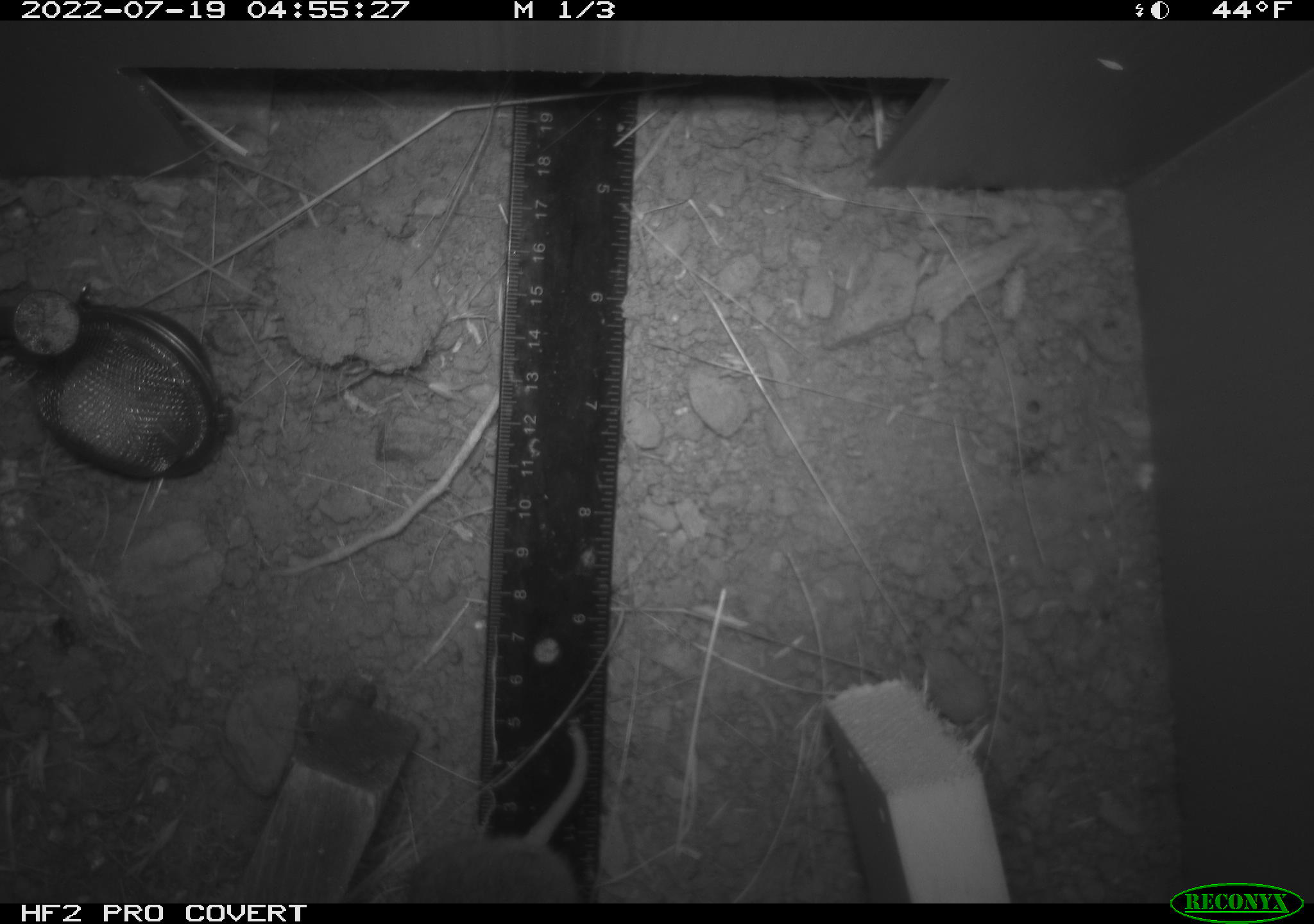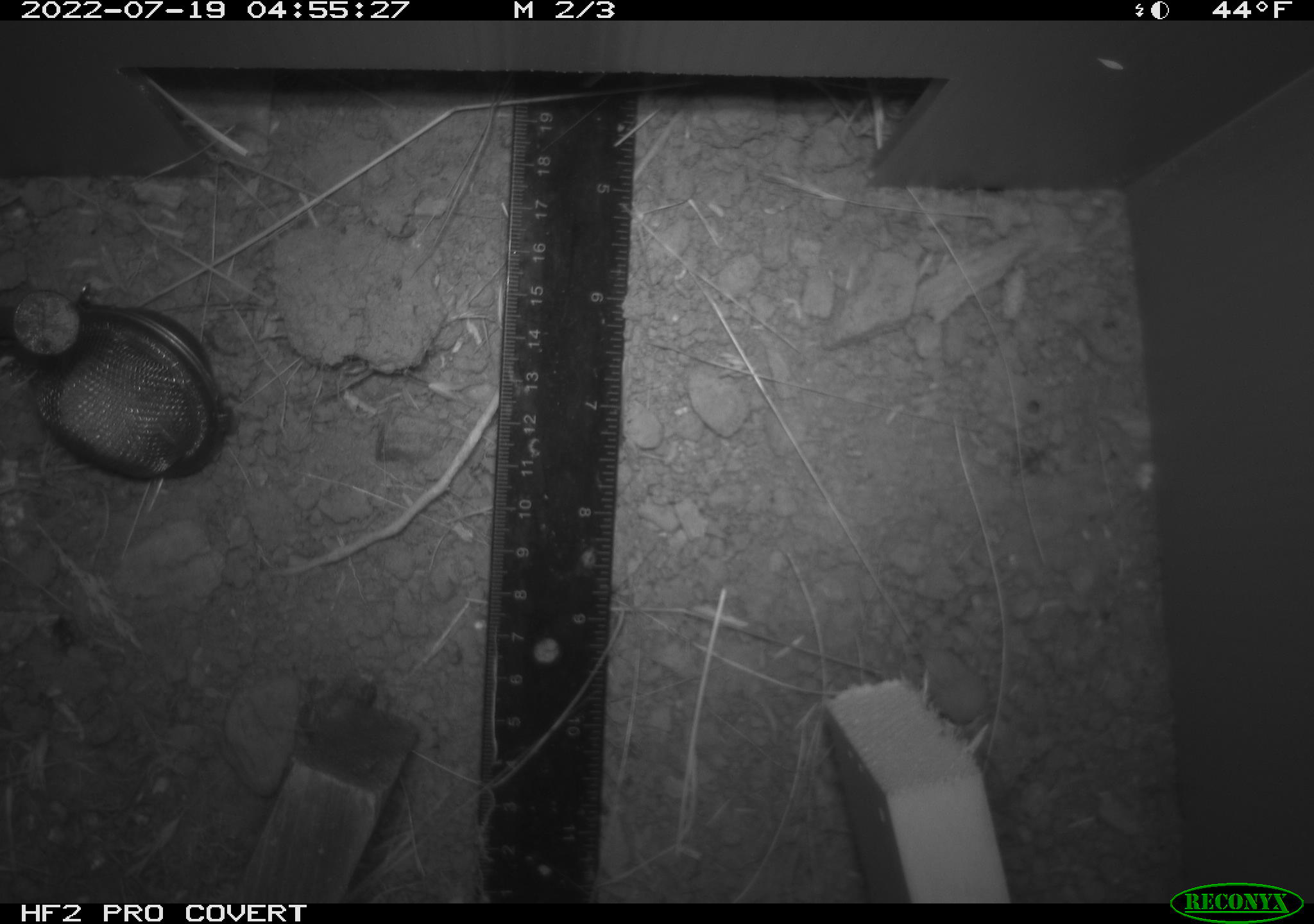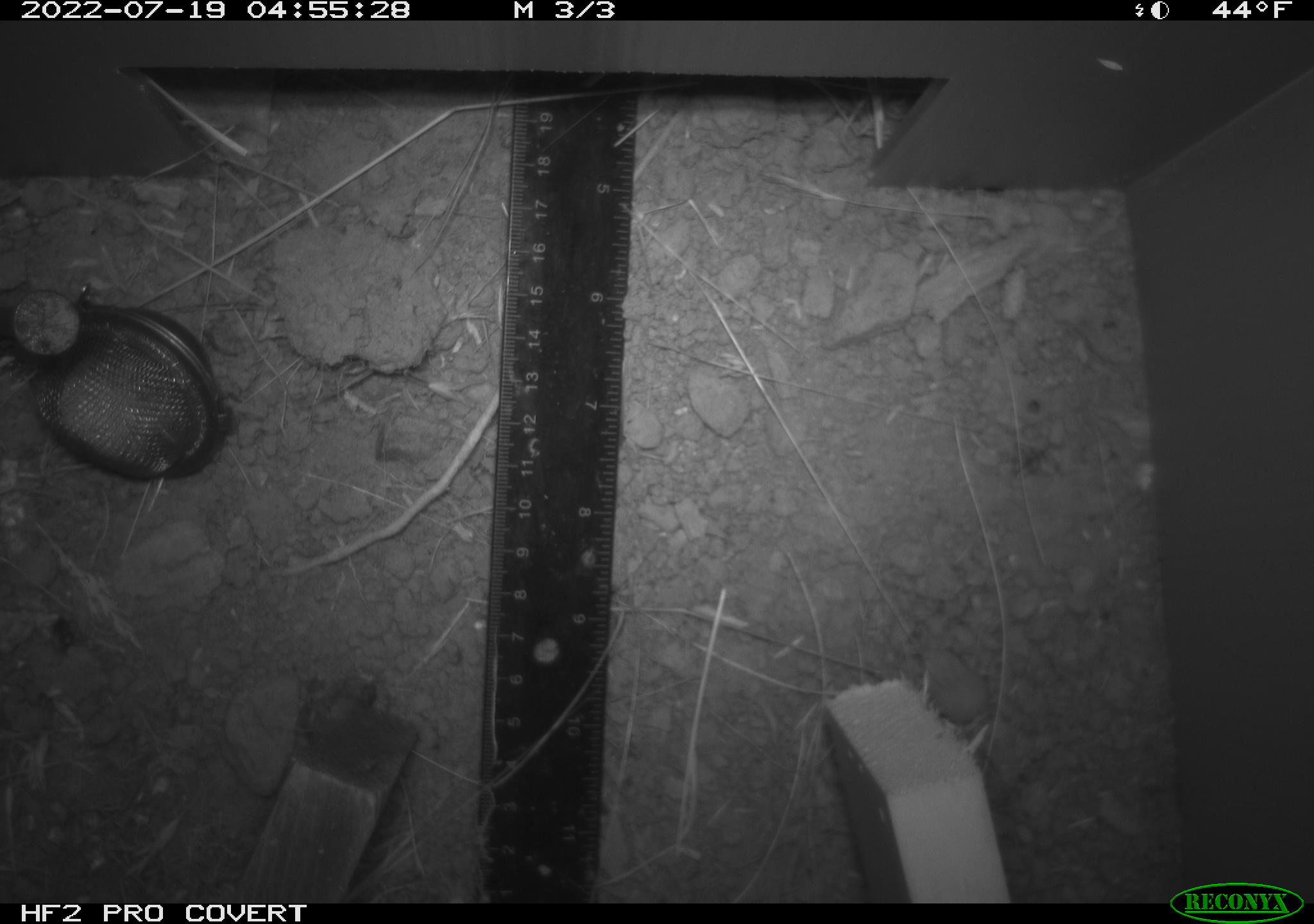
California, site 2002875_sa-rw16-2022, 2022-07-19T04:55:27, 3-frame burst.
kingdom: Animalia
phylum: Chordata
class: Mammalia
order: Rodentia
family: Cricetidae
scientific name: Arvicolinae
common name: voles, lemmings, and muskrats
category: arvicolinae subfamily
Arvicolinae subfamily (voles, lemmings, and muskrats) (Arvicolinae).